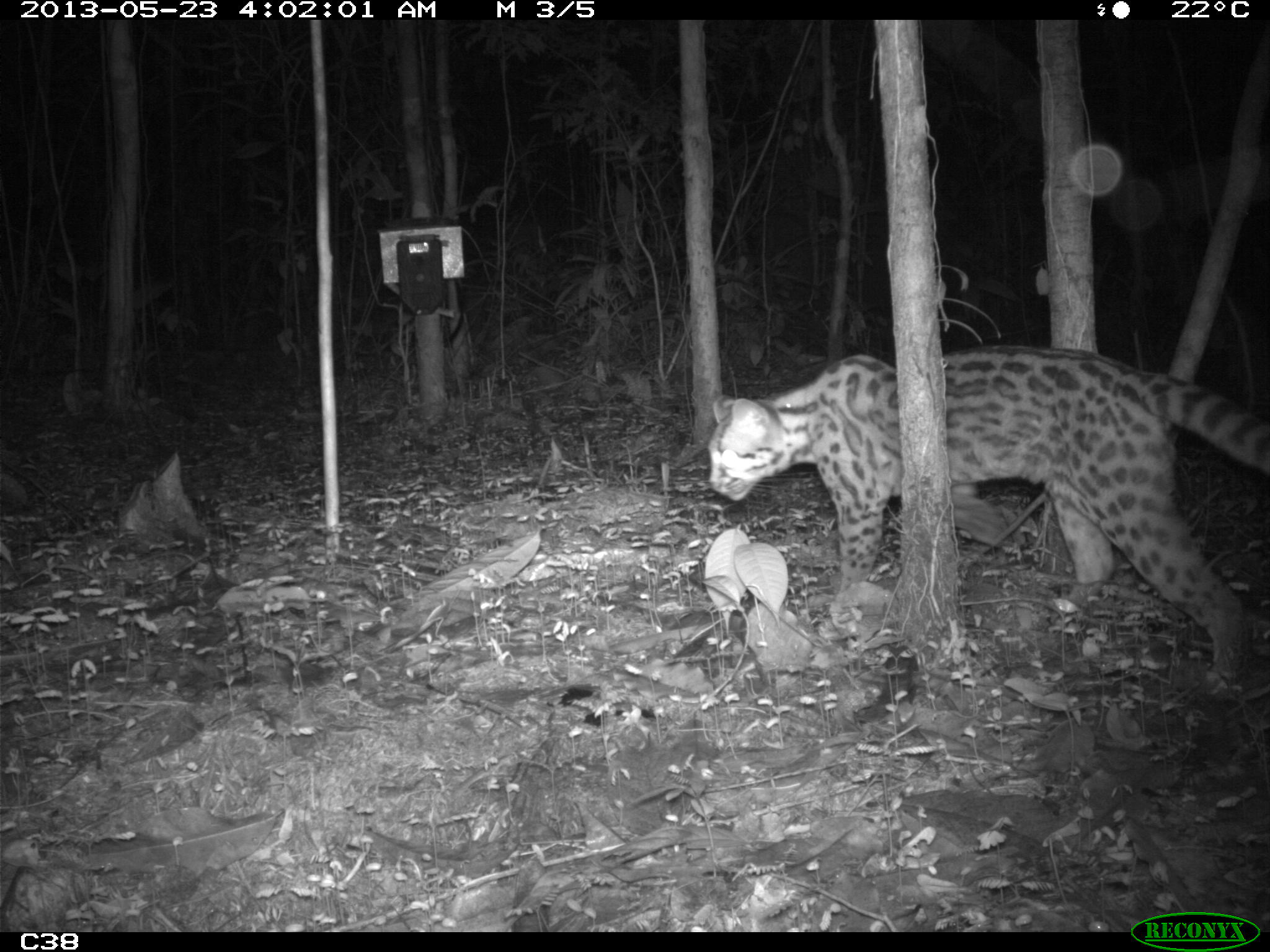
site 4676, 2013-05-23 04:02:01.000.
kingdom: Animalia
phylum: Chordata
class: Mammalia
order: Carnivora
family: Felidae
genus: Leopardus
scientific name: Leopardus wiedii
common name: margay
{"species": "Leopardus wiedii (margay)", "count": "1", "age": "adult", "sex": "male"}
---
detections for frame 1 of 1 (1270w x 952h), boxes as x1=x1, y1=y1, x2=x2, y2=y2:
leopardus wiedii: x1=703, y1=342, x2=1270, y2=685